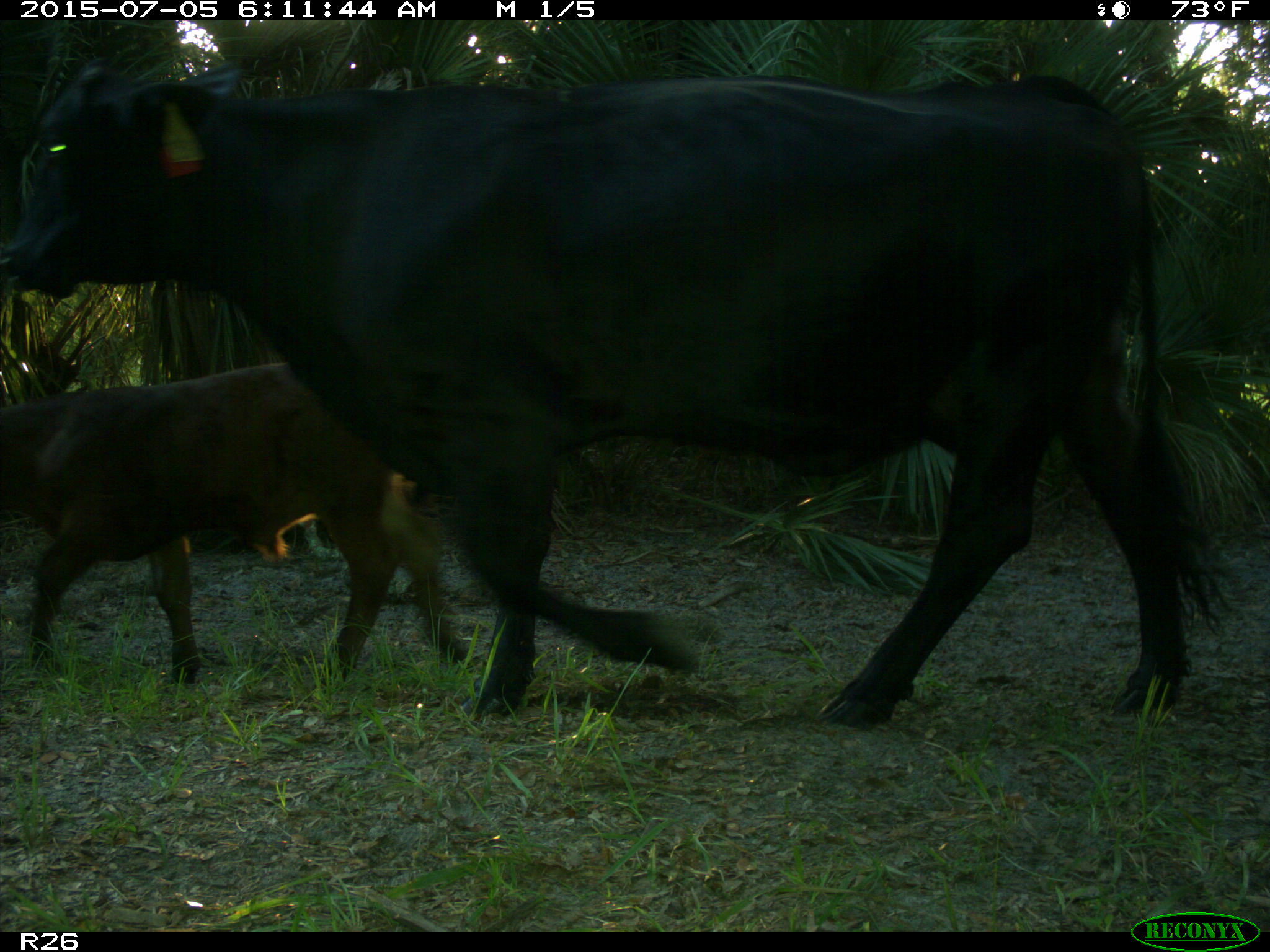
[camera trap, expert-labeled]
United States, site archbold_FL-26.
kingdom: Animalia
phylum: Chordata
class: Mammalia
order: Artiodactyla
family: Bovidae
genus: Bos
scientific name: Bos taurus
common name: domestic cow